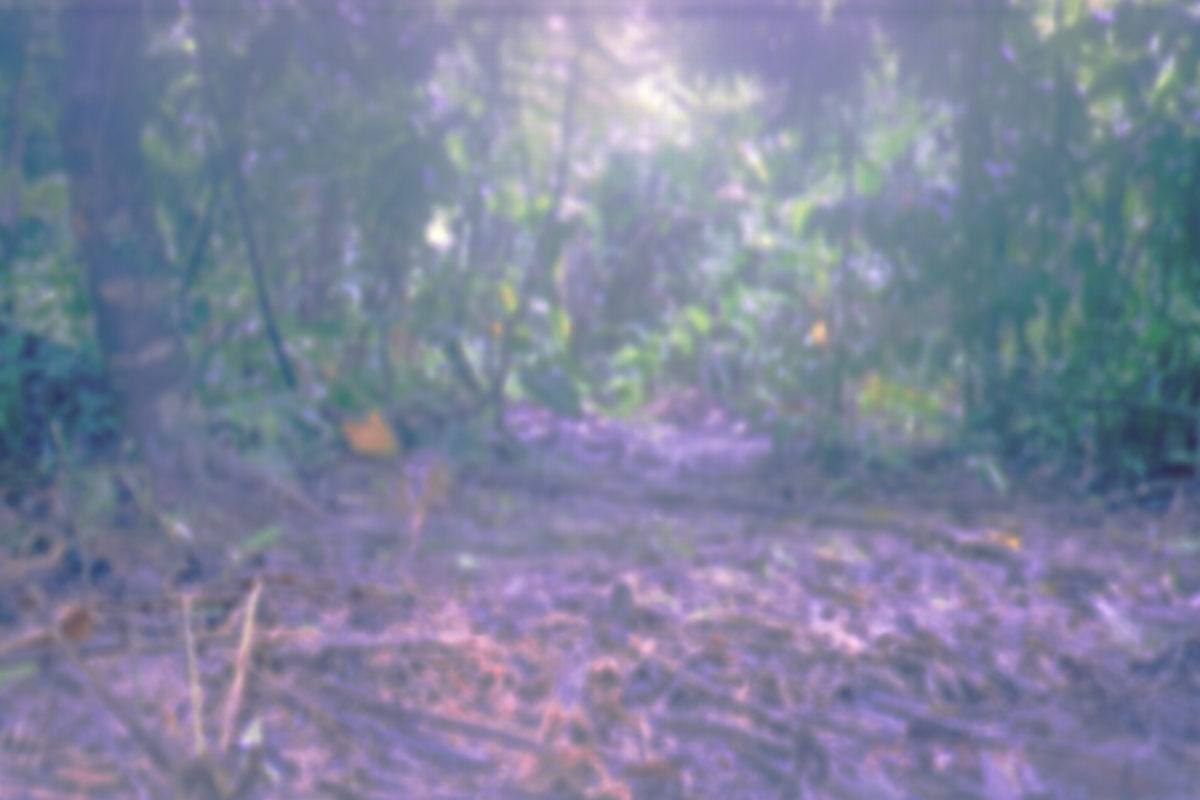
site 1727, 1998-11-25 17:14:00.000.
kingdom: Animalia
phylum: Chordata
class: Mammalia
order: Artiodactyla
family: Tragulidae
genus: Tragulus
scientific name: Tragulus napu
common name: greater oriental chevrotain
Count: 1.